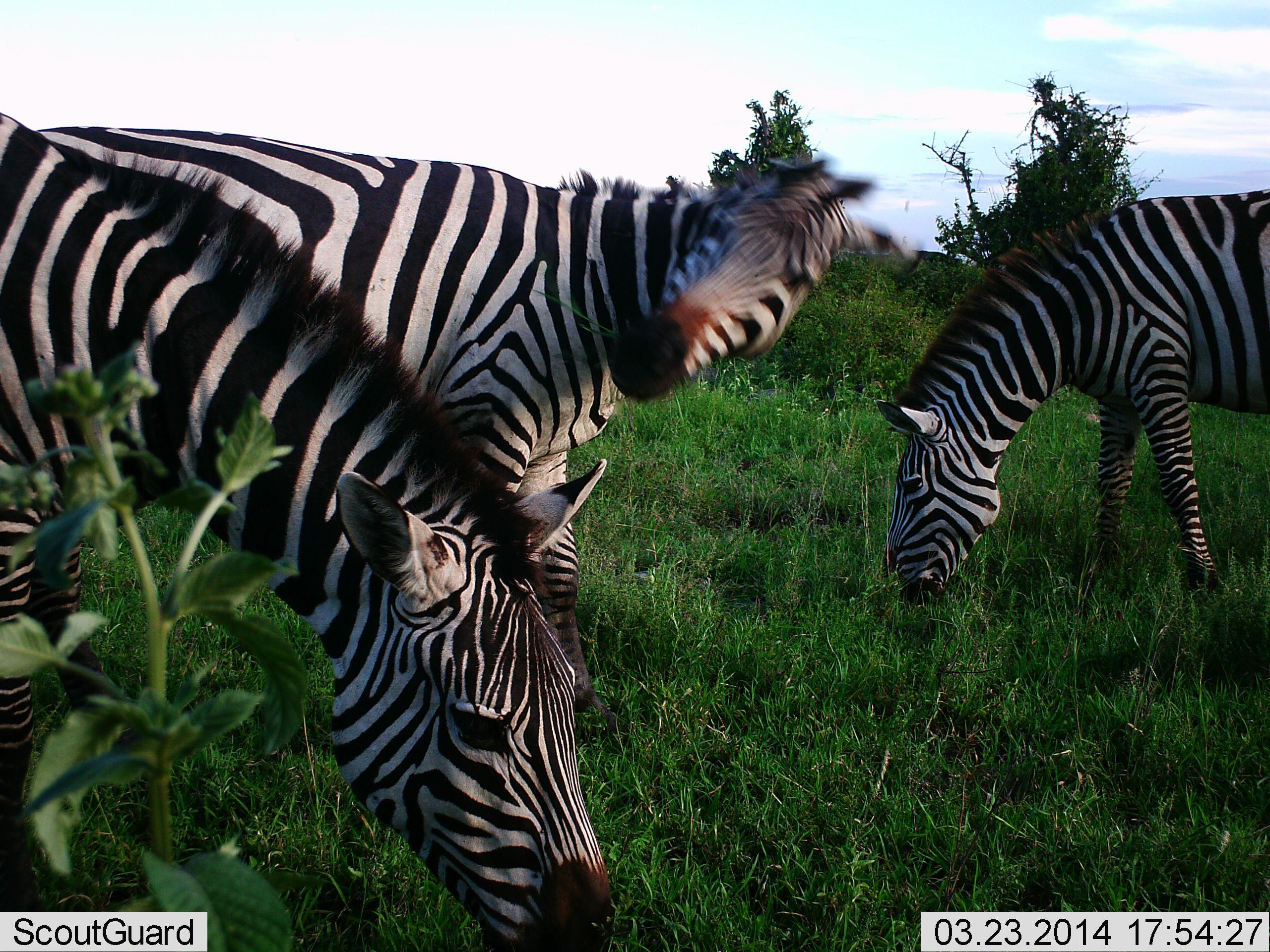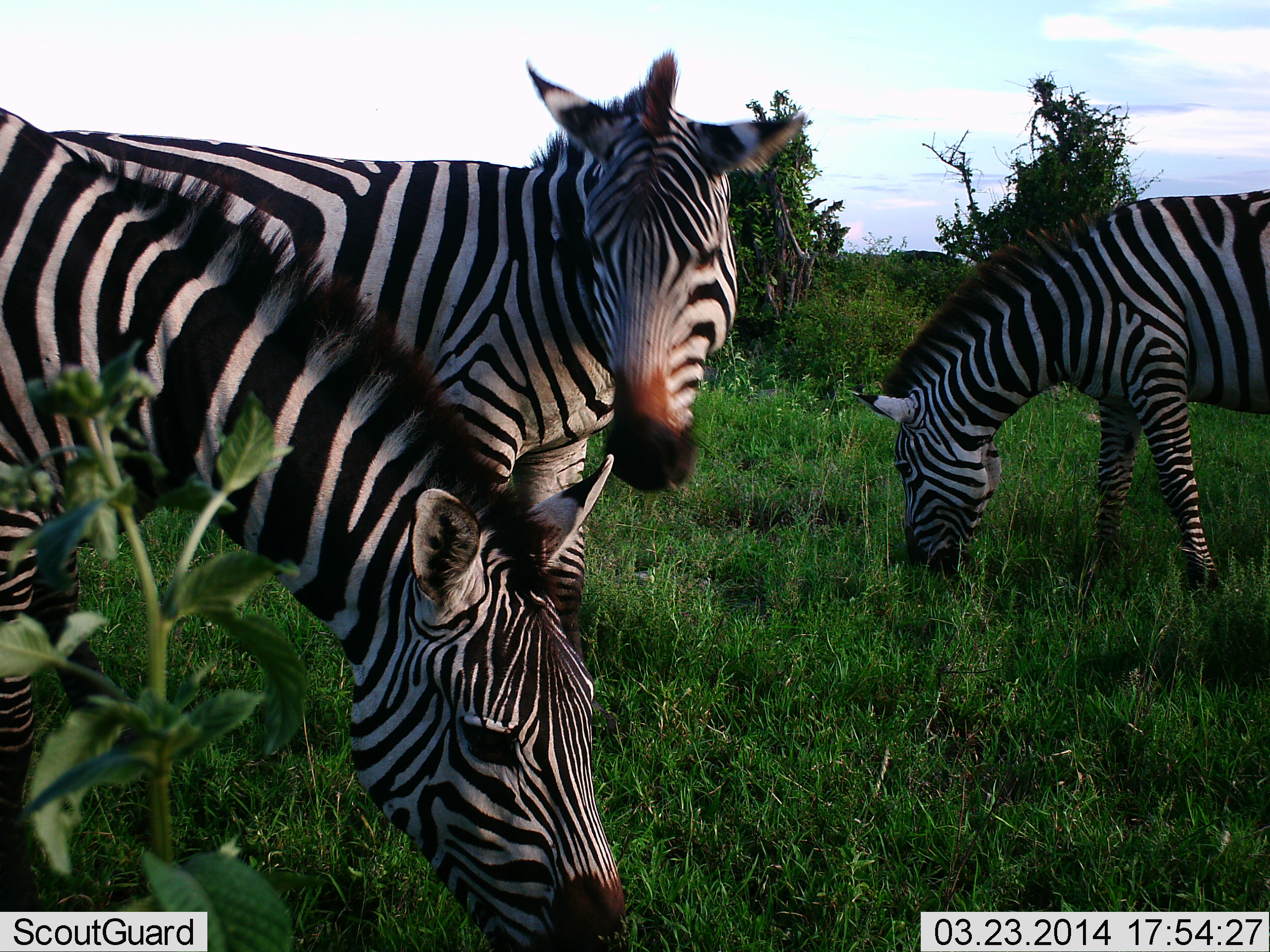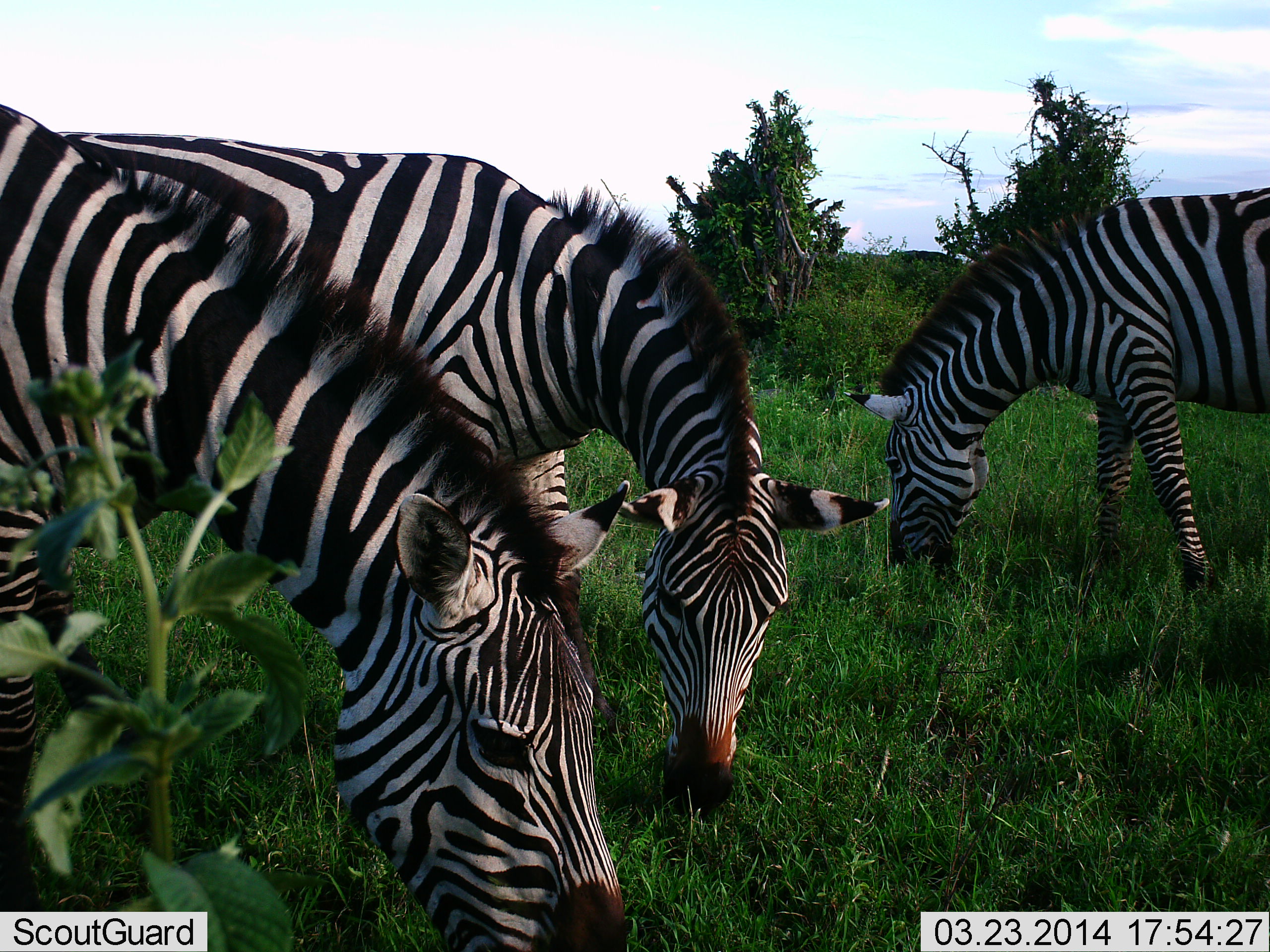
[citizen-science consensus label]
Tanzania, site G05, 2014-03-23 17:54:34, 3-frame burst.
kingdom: Animalia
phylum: Chordata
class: Mammalia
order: Perissodactyla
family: Equidae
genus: Equus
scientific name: Equus quagga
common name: plains zebra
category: zebra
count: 3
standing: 40%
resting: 0%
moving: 0%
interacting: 0%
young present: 0%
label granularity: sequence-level